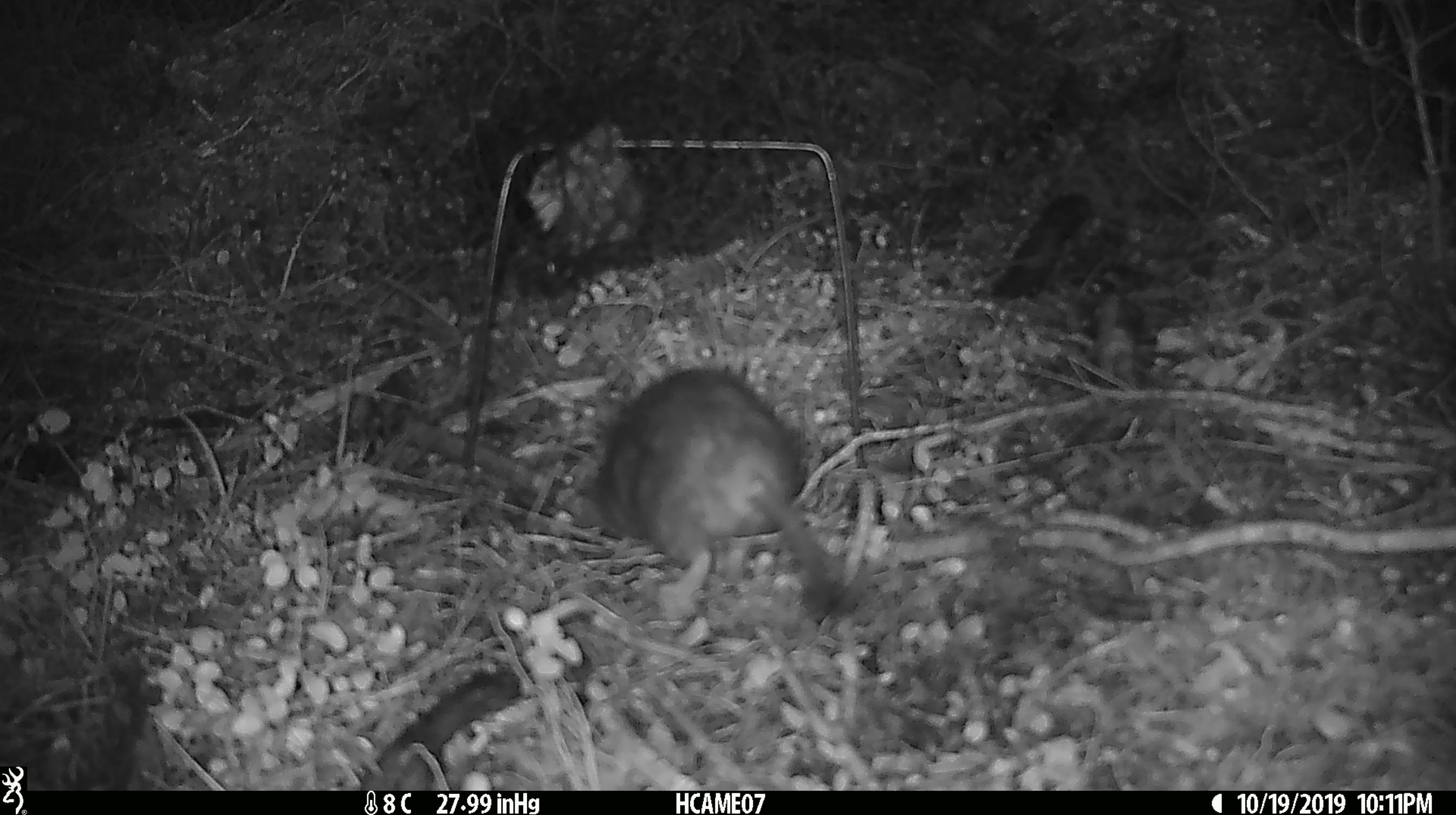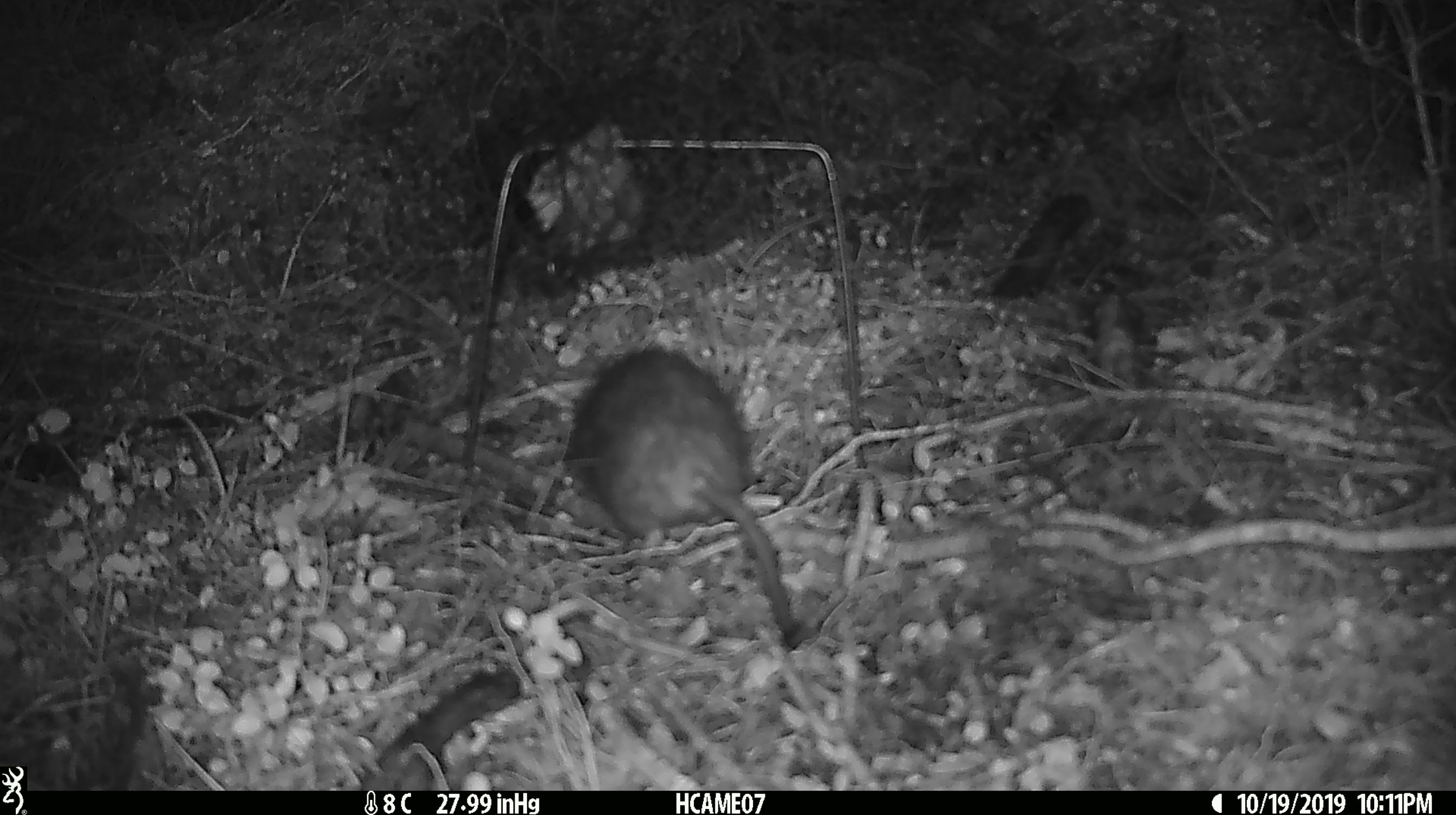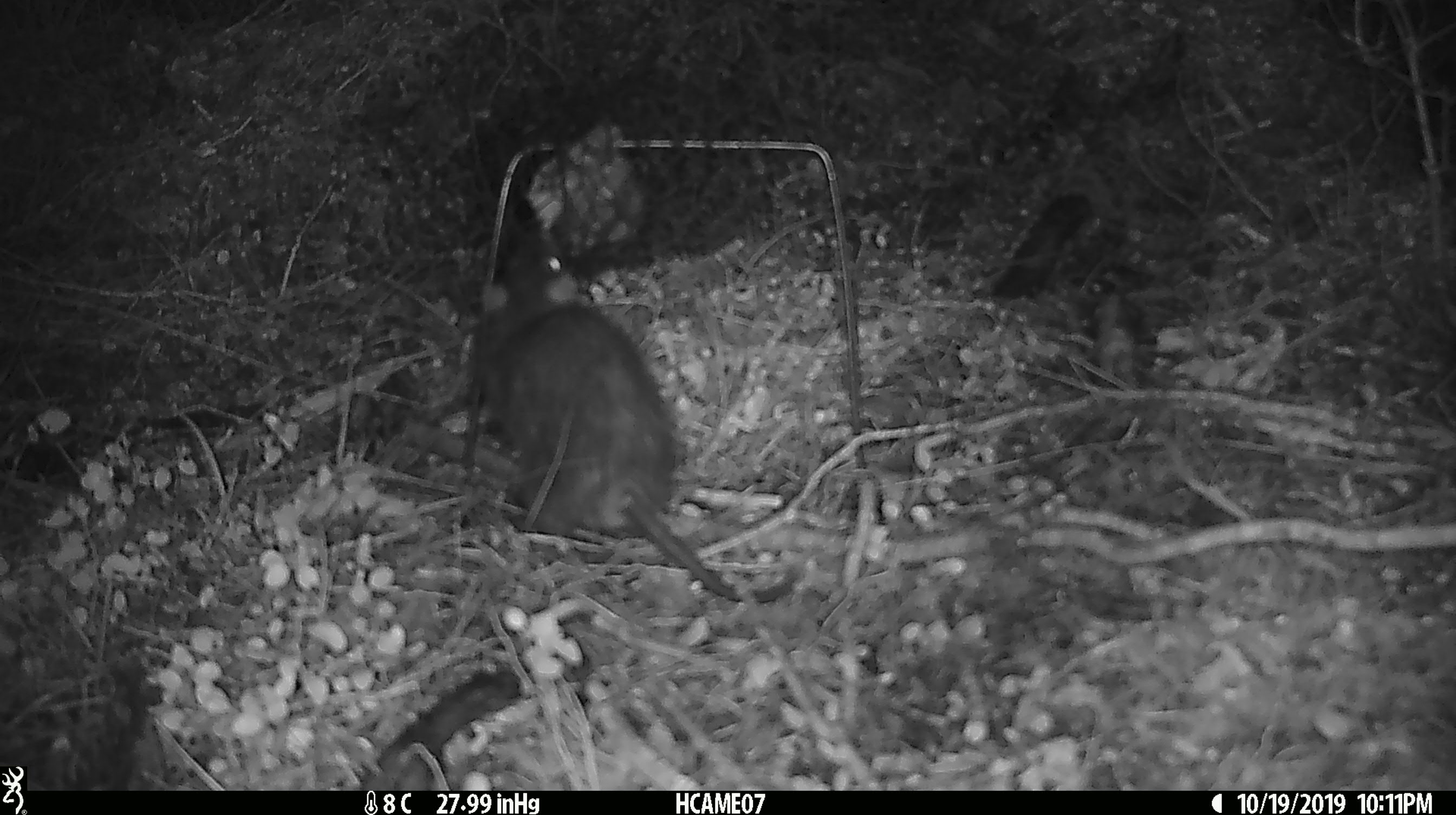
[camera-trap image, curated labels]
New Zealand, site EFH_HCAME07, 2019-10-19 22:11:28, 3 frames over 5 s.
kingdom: Animalia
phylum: Chordata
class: Mammalia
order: Rodentia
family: Muridae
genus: Rattus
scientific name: Rattus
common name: rat